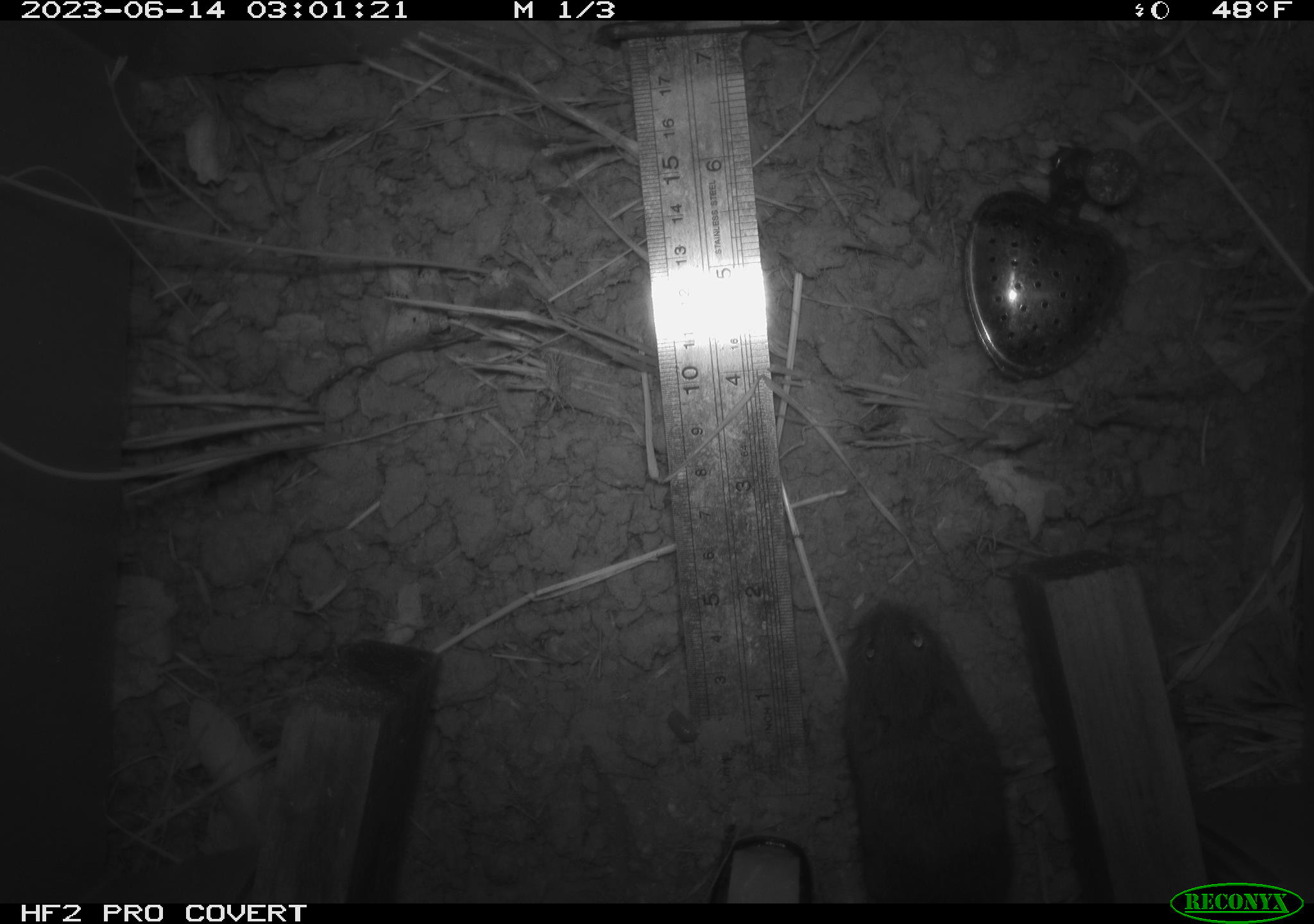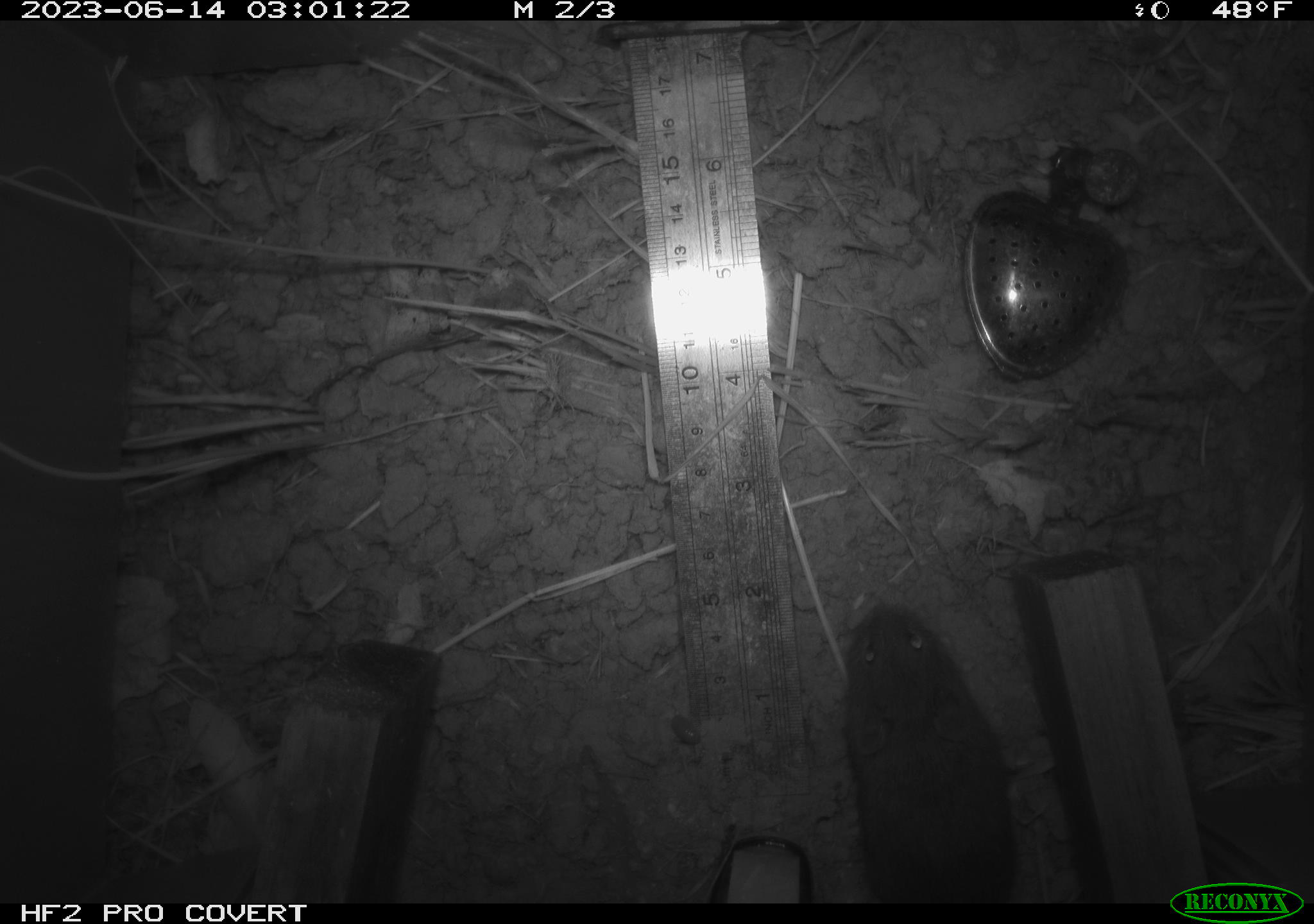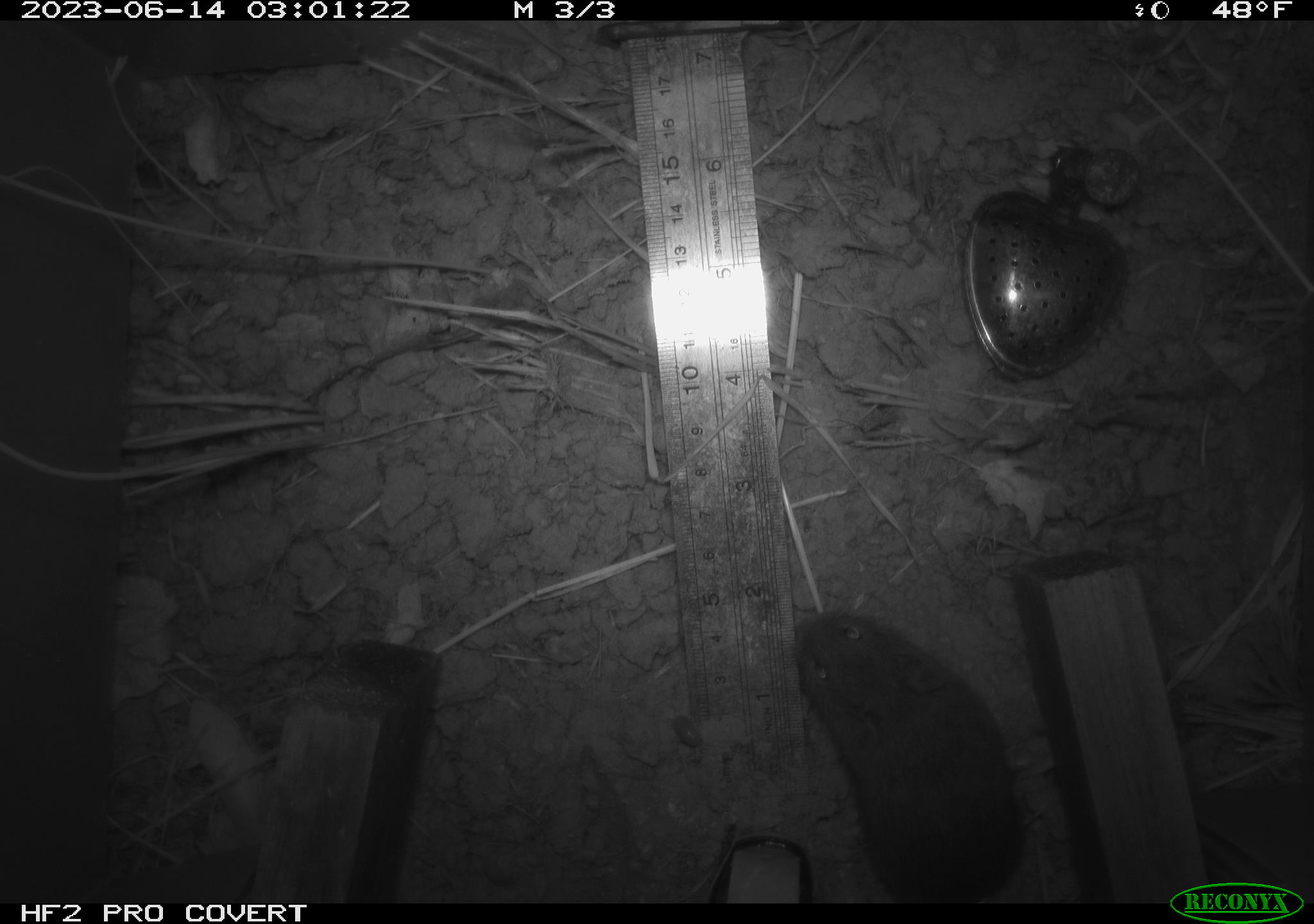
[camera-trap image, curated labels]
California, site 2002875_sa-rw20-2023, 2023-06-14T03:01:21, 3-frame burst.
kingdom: Animalia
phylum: Chordata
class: Mammalia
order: Rodentia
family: Cricetidae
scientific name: Arvicolinae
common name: voles, lemmings, and muskrats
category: arvicolinae subfamily